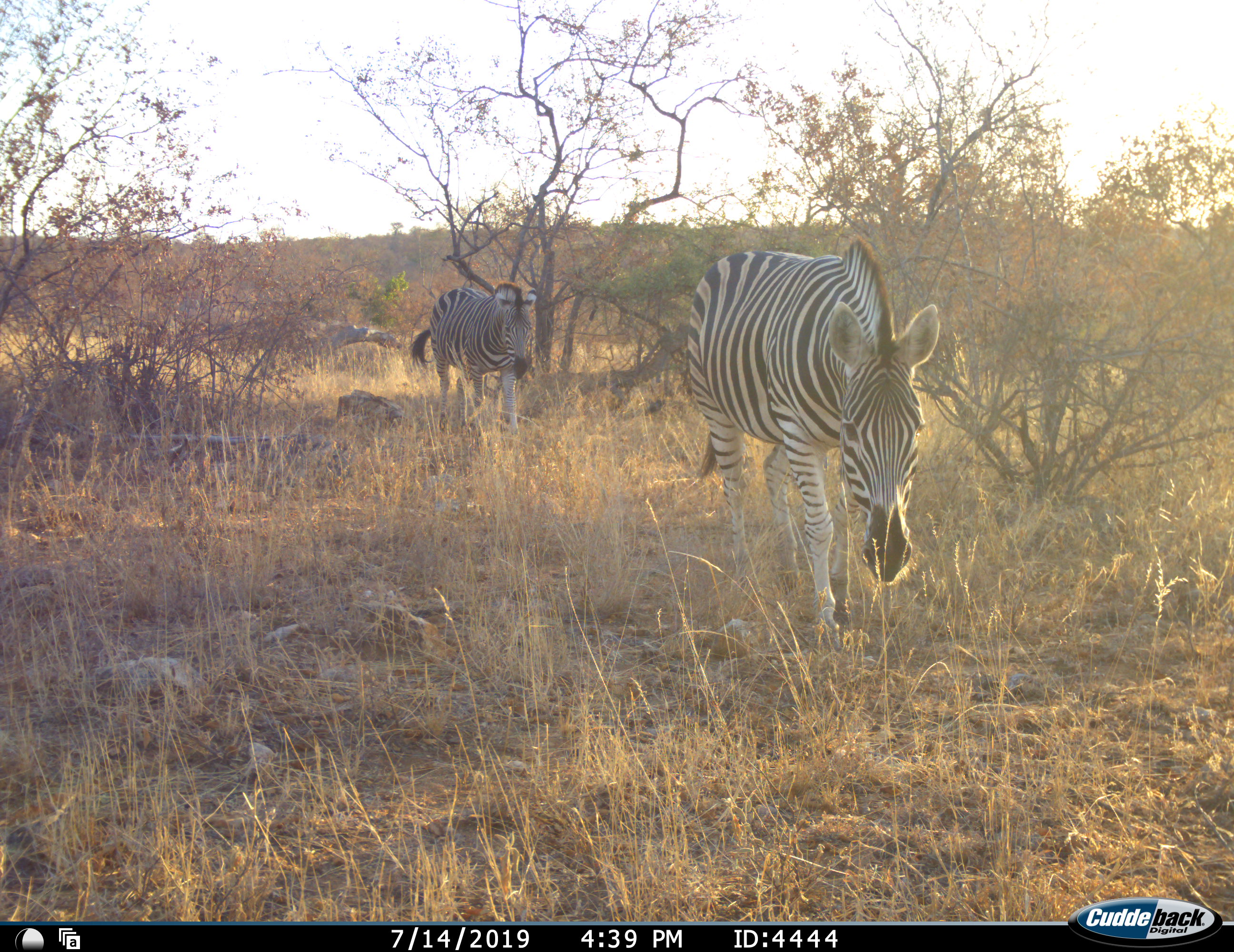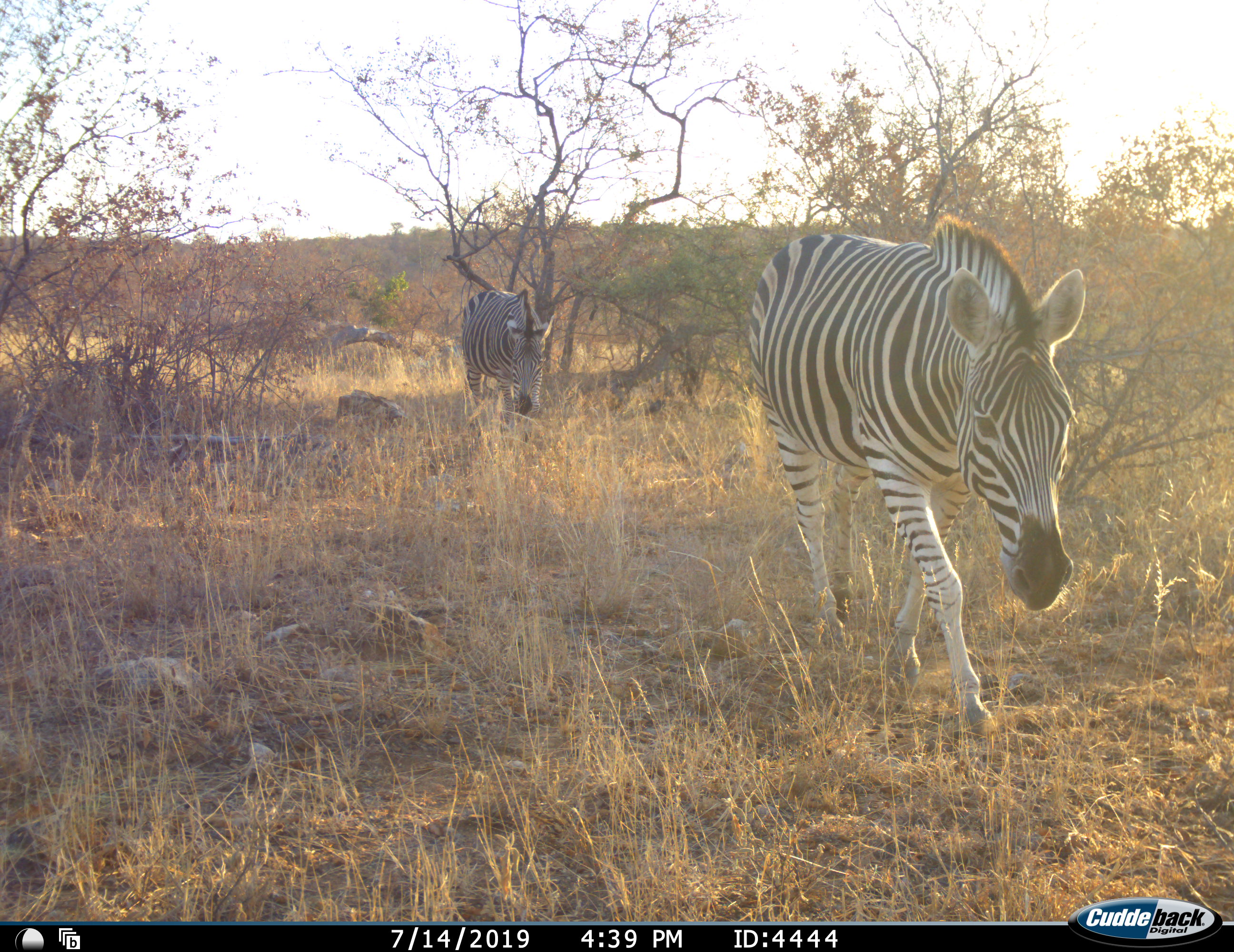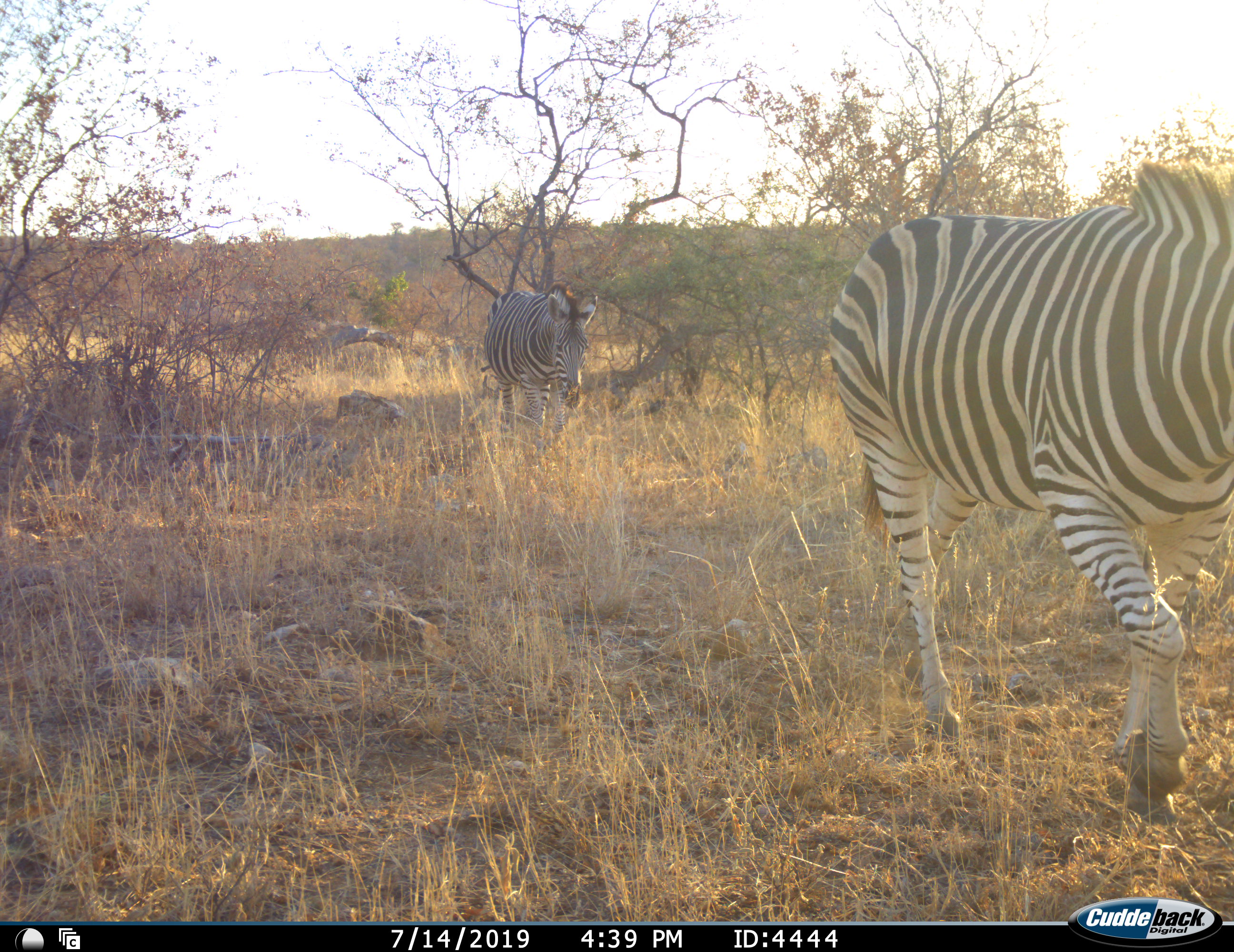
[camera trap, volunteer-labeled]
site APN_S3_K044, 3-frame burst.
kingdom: Animalia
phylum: Chordata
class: Mammalia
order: Perissodactyla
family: Equidae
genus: Equus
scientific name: Equus quagga burchellii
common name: burchell's zebra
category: zebraburchells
Zebraburchells (burchell's zebra) (Equus quagga burchellii), count 2. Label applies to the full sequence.